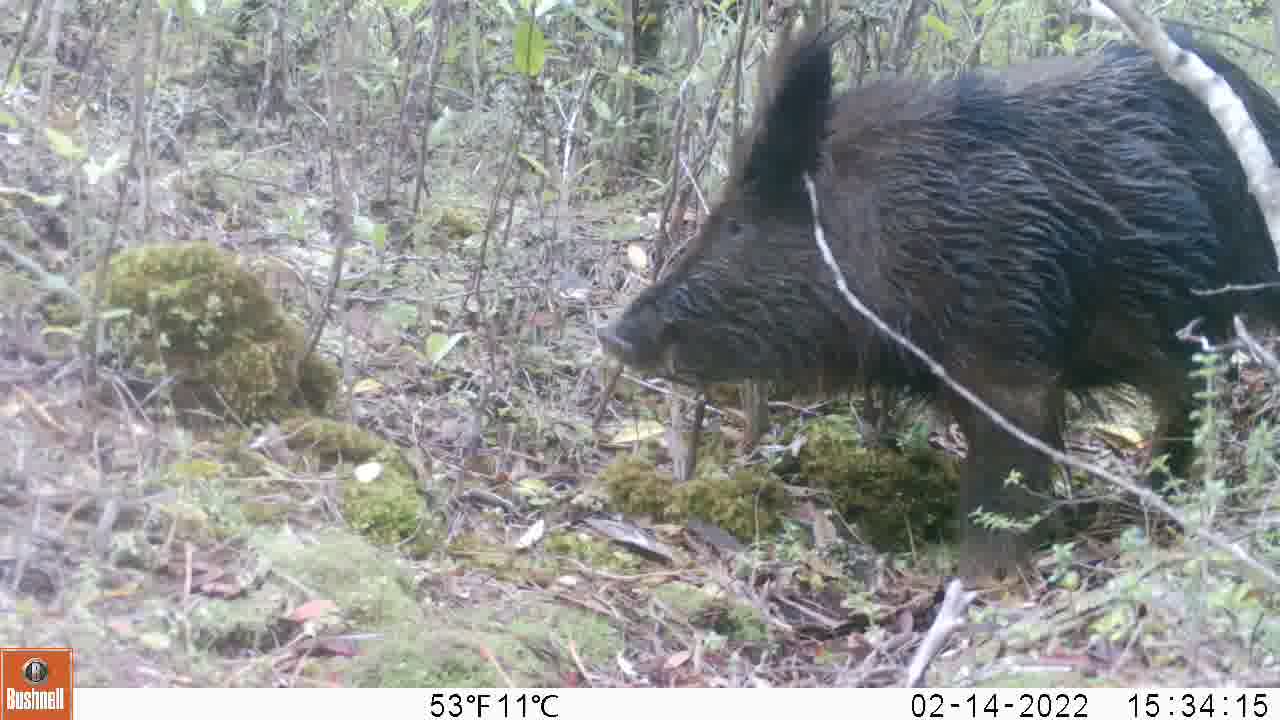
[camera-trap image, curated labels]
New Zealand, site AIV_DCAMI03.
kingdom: Animalia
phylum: Chordata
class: Mammalia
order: Artiodactyla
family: Suidae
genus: Sus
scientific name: Sus scrofa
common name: pig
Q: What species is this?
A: Pig (Sus scrofa).